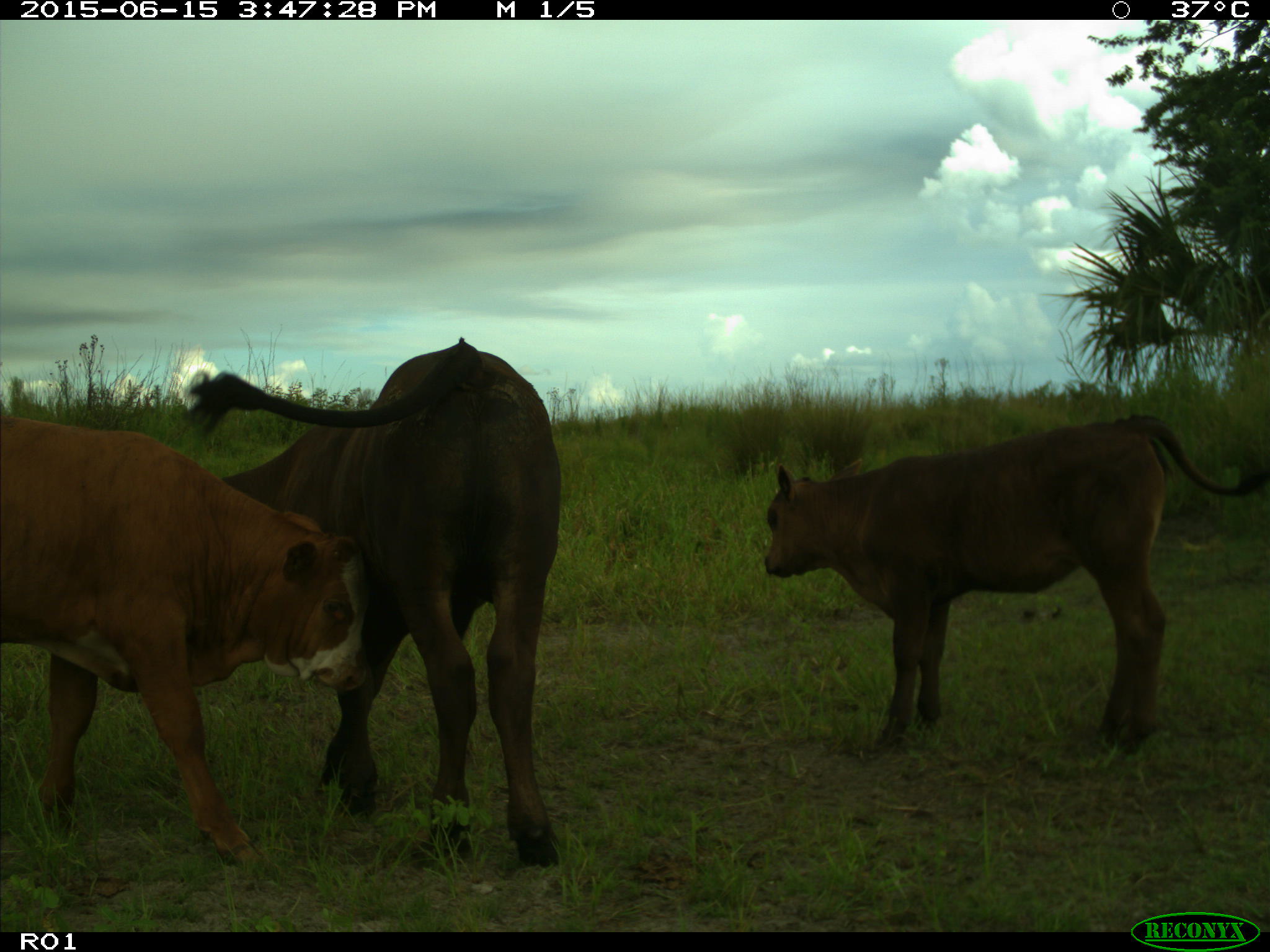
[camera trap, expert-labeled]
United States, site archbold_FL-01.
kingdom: Animalia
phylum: Chordata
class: Mammalia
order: Artiodactyla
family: Bovidae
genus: Bos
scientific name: Bos taurus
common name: domestic cow